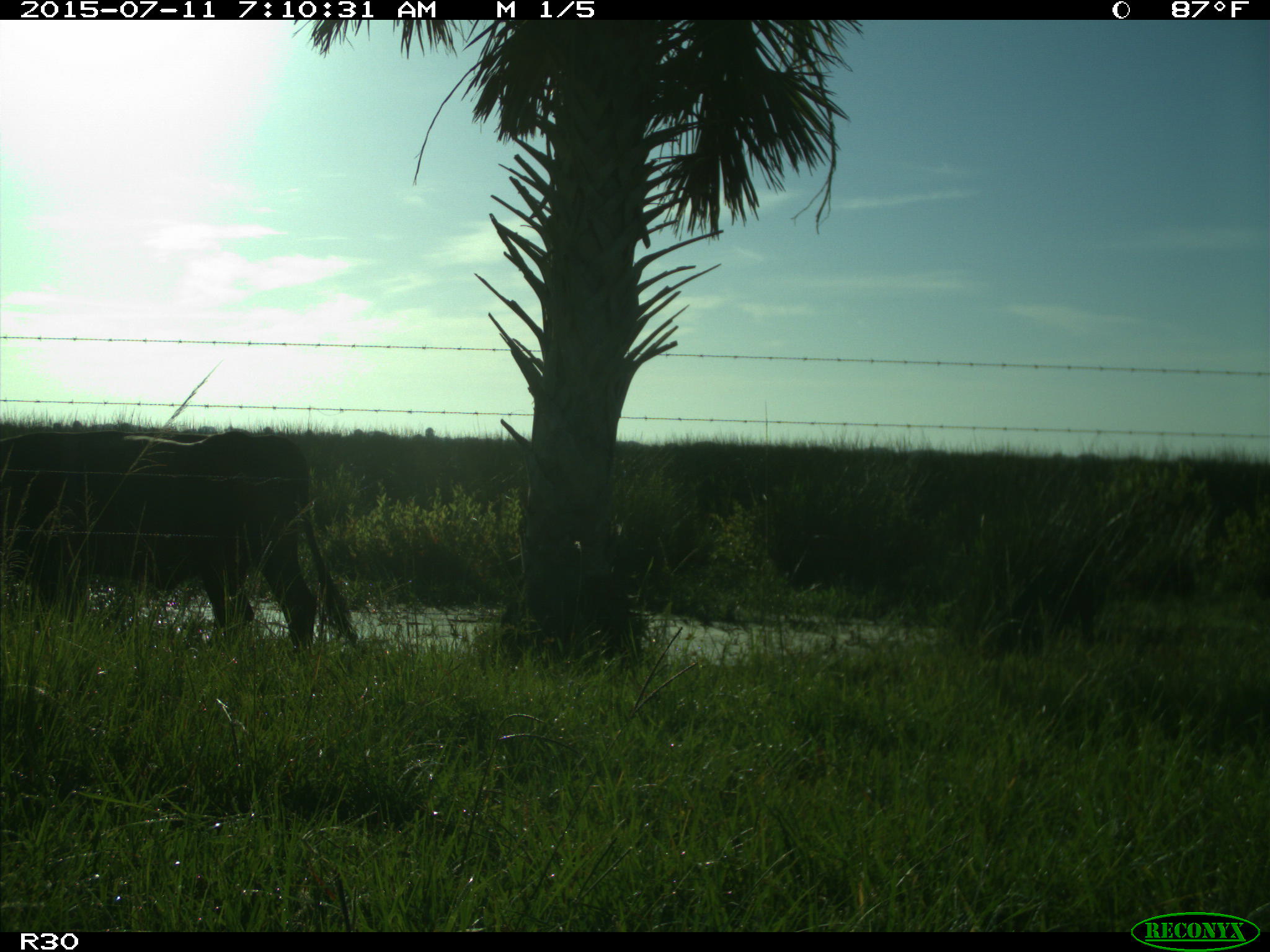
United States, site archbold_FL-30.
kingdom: Animalia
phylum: Chordata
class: Mammalia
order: Artiodactyla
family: Bovidae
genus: Bos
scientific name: Bos taurus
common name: domestic cow